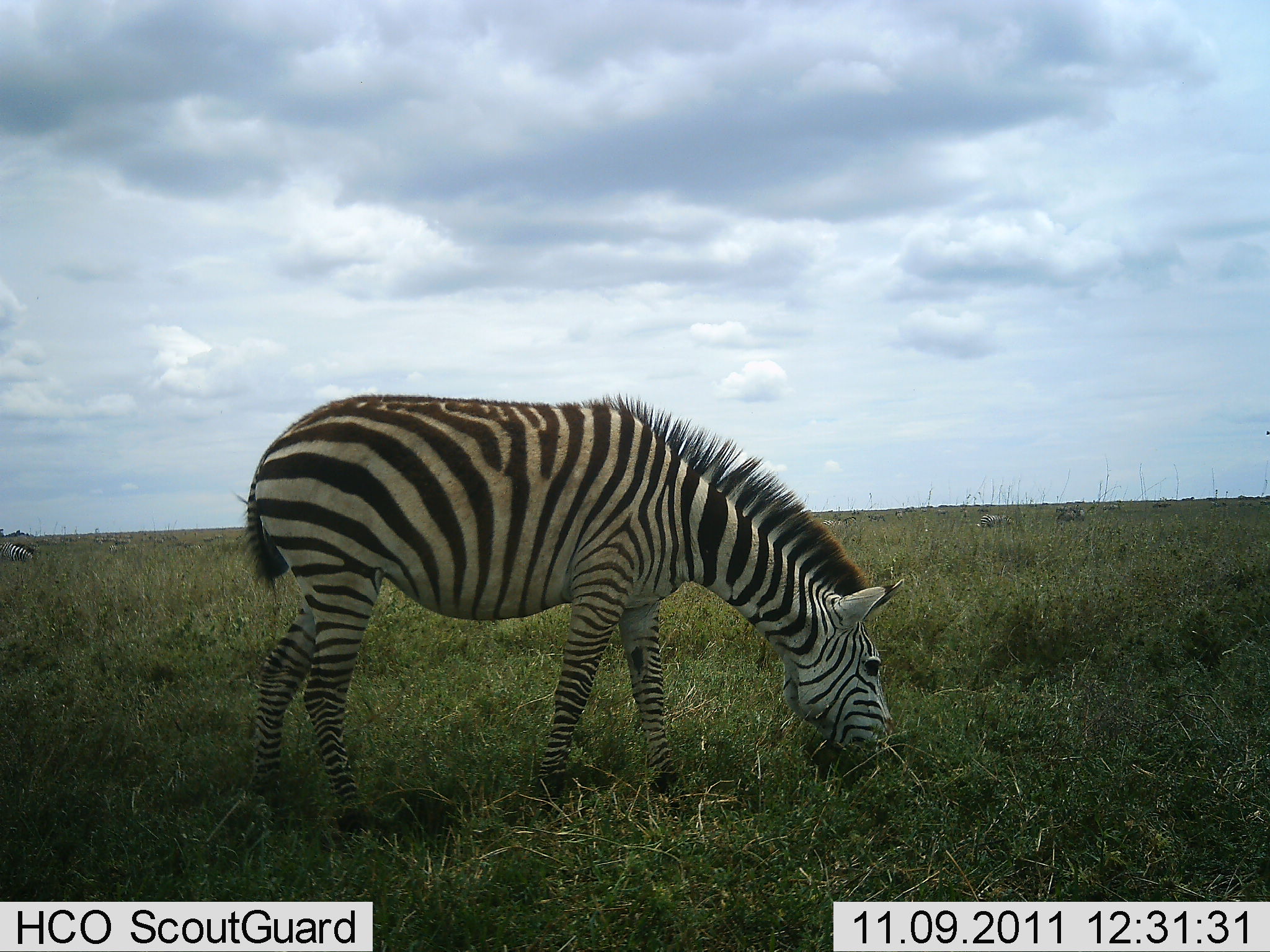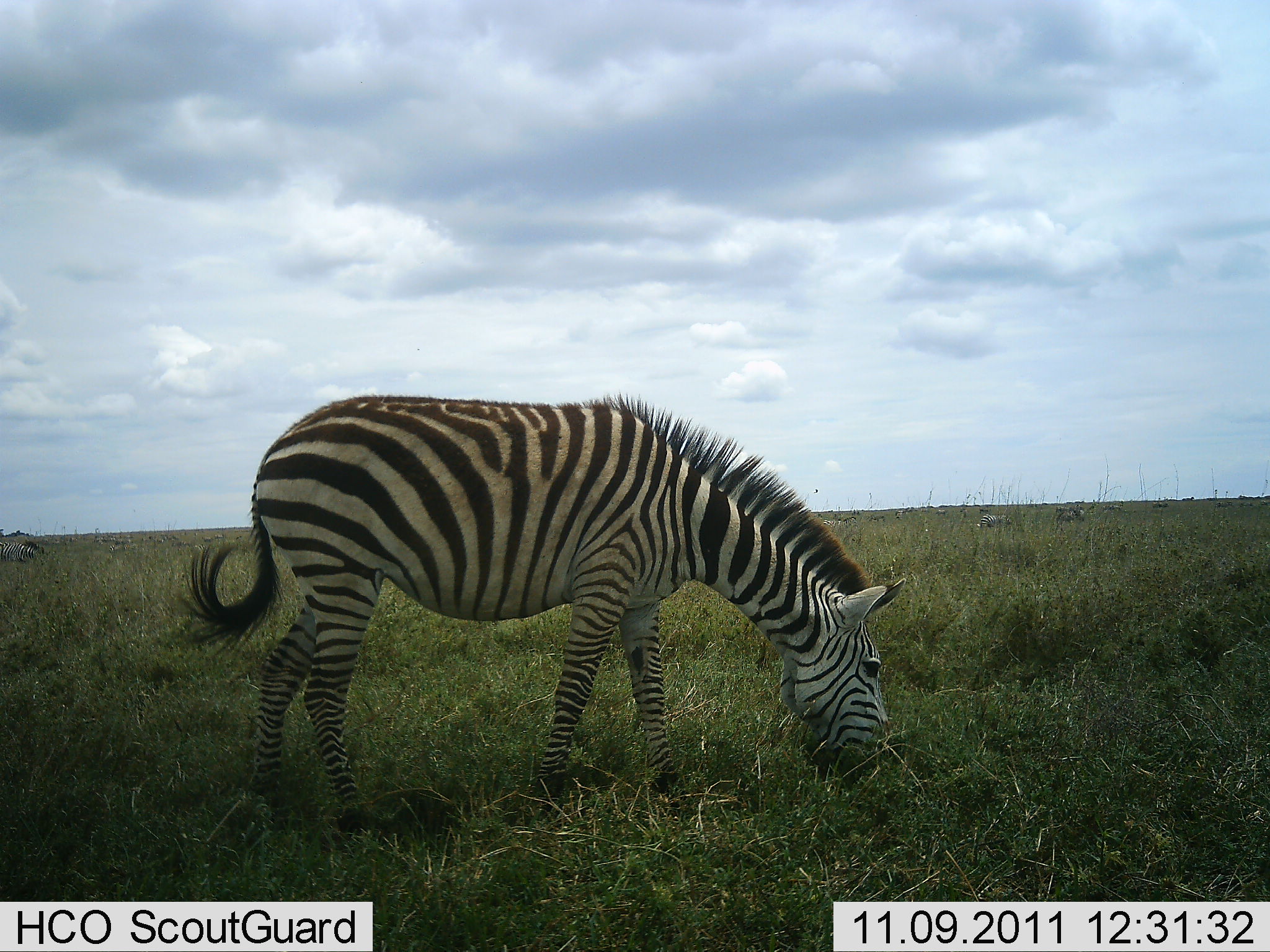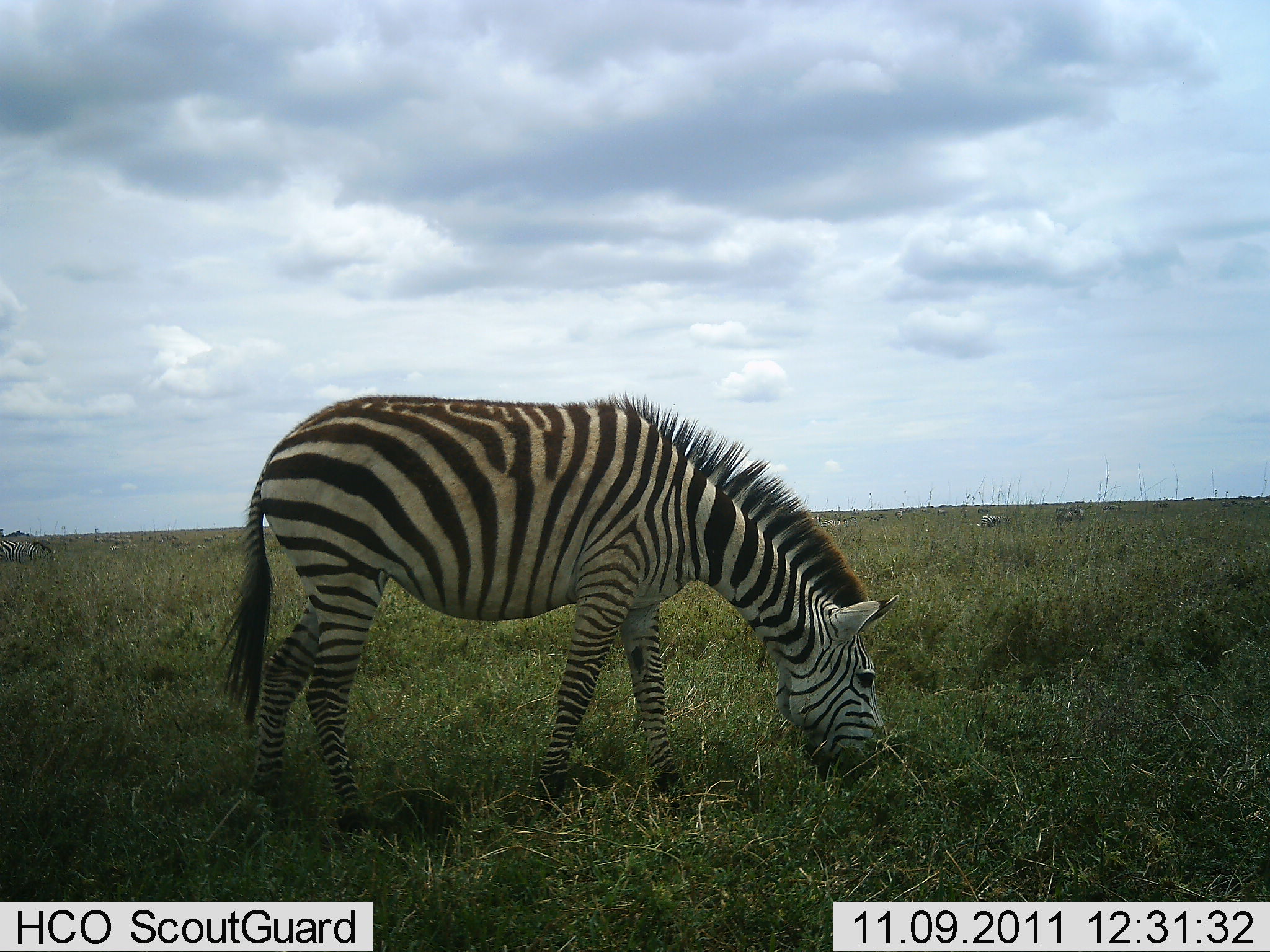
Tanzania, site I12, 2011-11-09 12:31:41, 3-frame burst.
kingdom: Animalia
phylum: Chordata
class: Mammalia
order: Perissodactyla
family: Equidae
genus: Equus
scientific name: Equus quagga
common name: plains zebra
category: zebra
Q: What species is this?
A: Zebra (plains zebra) (Equus quagga).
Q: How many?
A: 1.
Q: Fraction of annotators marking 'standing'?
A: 20%.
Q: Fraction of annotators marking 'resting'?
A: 0%.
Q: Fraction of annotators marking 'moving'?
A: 10%.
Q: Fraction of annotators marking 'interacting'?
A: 0%.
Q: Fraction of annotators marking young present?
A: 0%.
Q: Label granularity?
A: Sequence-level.